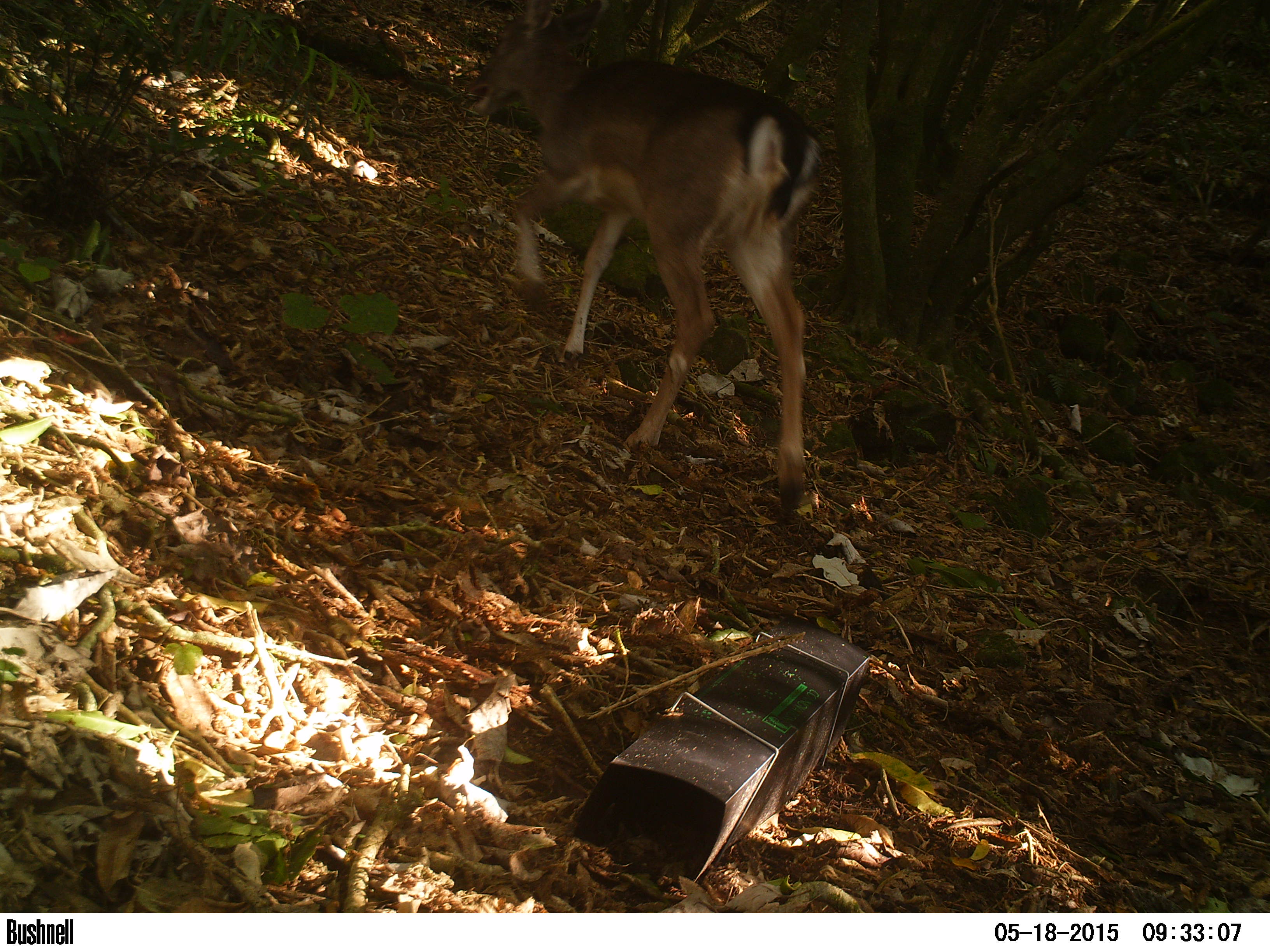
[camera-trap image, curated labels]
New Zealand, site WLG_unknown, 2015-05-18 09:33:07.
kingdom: Animalia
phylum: Chordata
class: Mammalia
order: Artiodactyla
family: Cervidae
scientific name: Cervidae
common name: deer